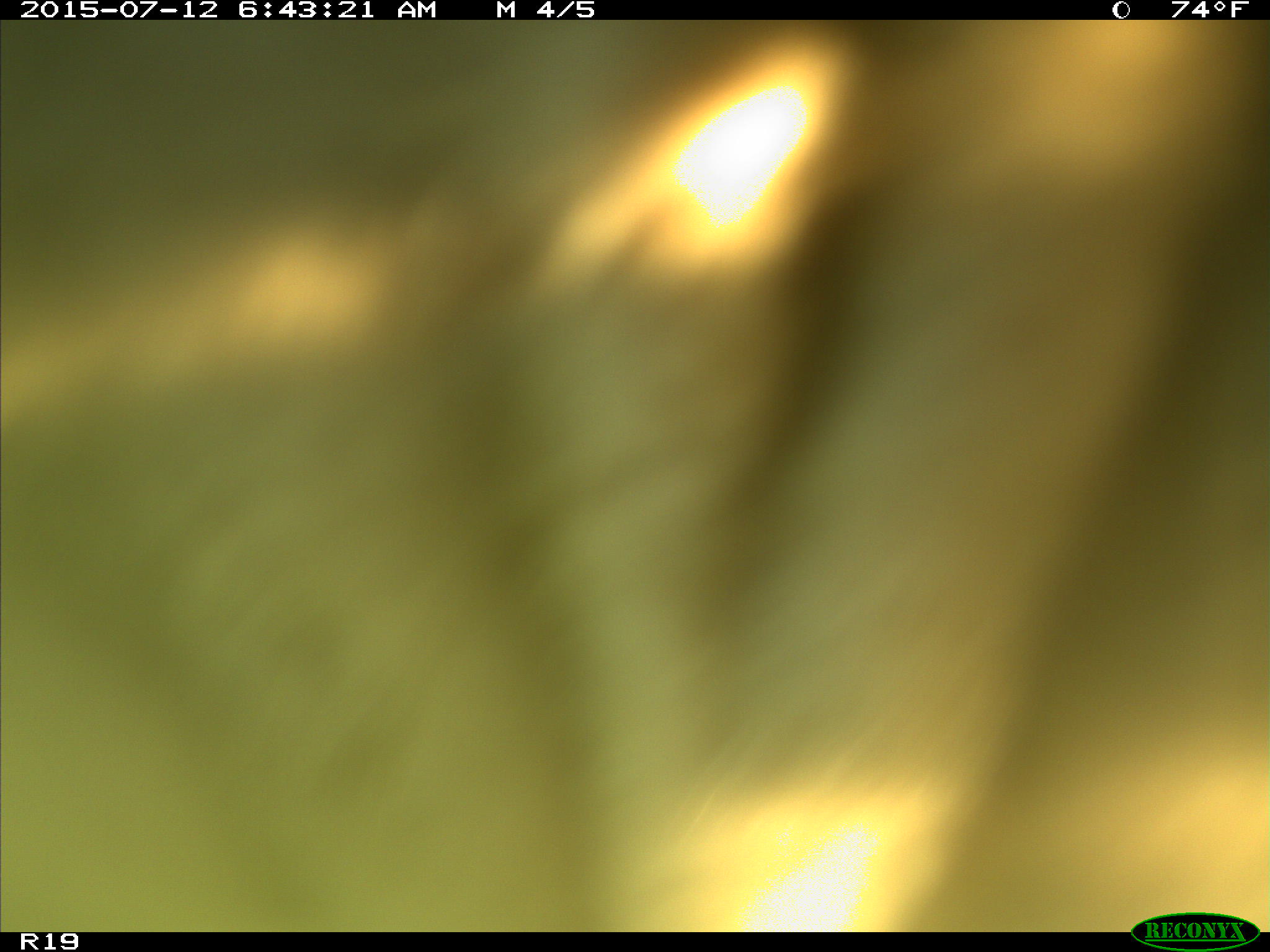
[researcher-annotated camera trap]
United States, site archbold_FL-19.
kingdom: Animalia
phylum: Chordata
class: Mammalia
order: Artiodactyla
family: Bovidae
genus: Bos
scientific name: Bos taurus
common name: domestic cow